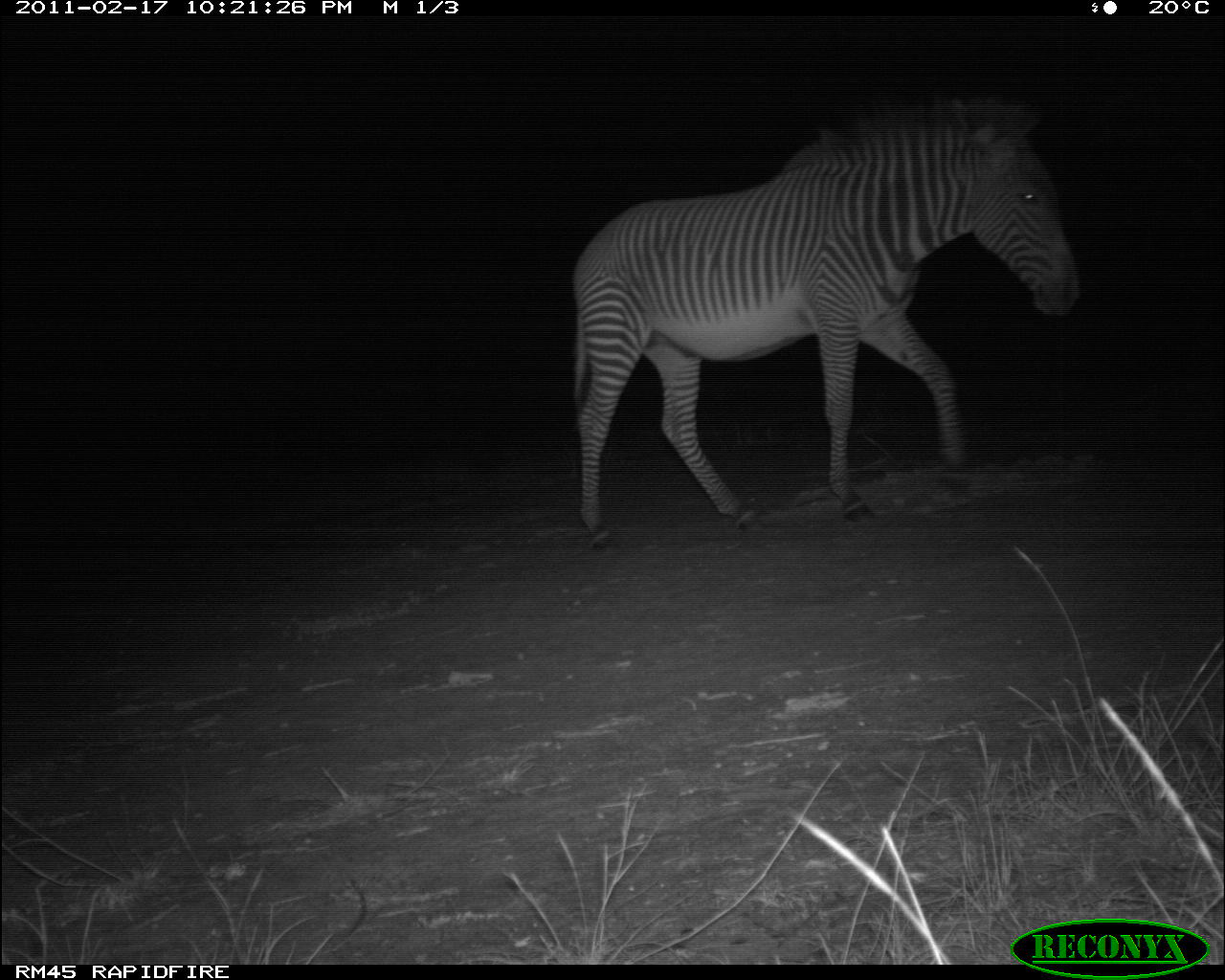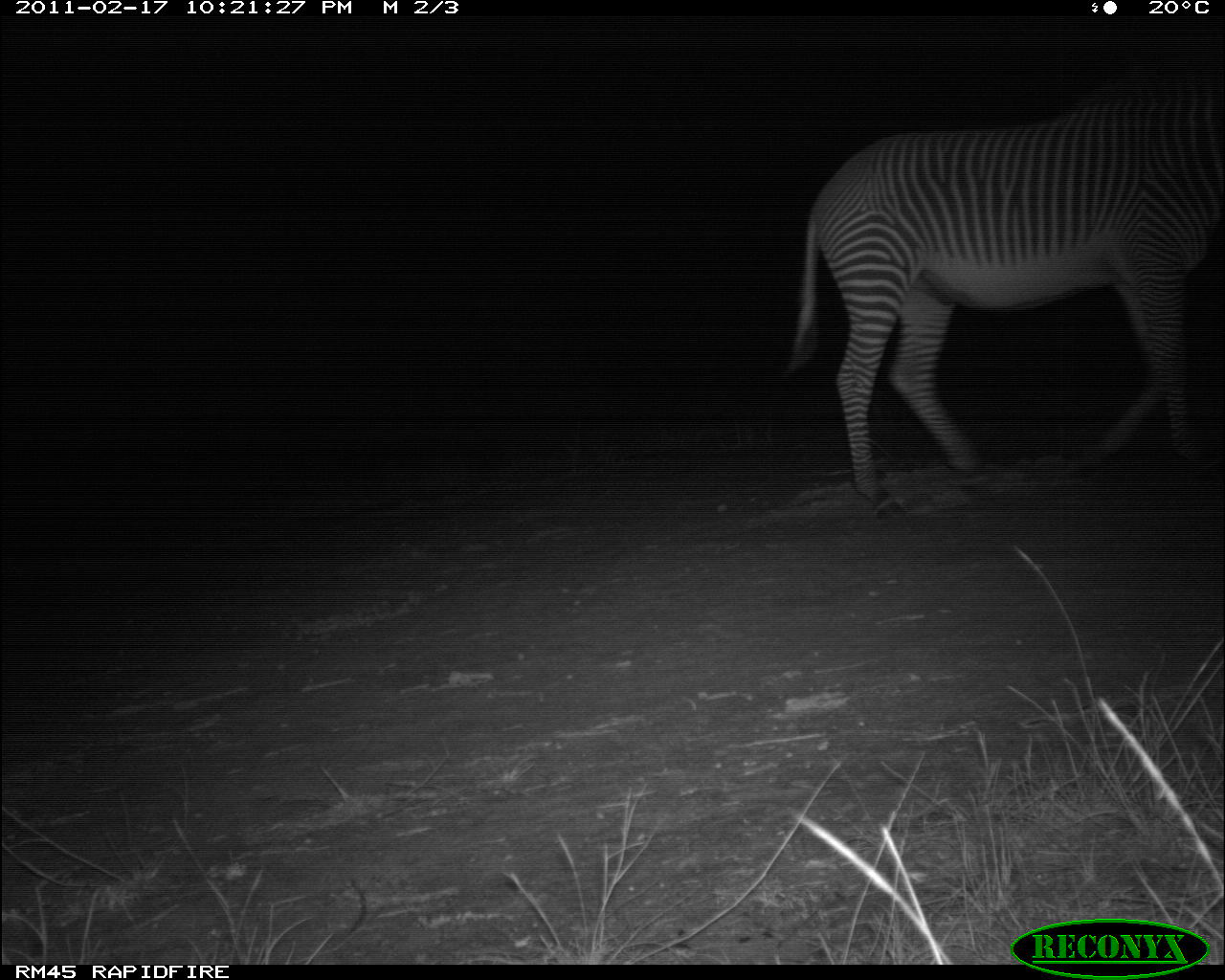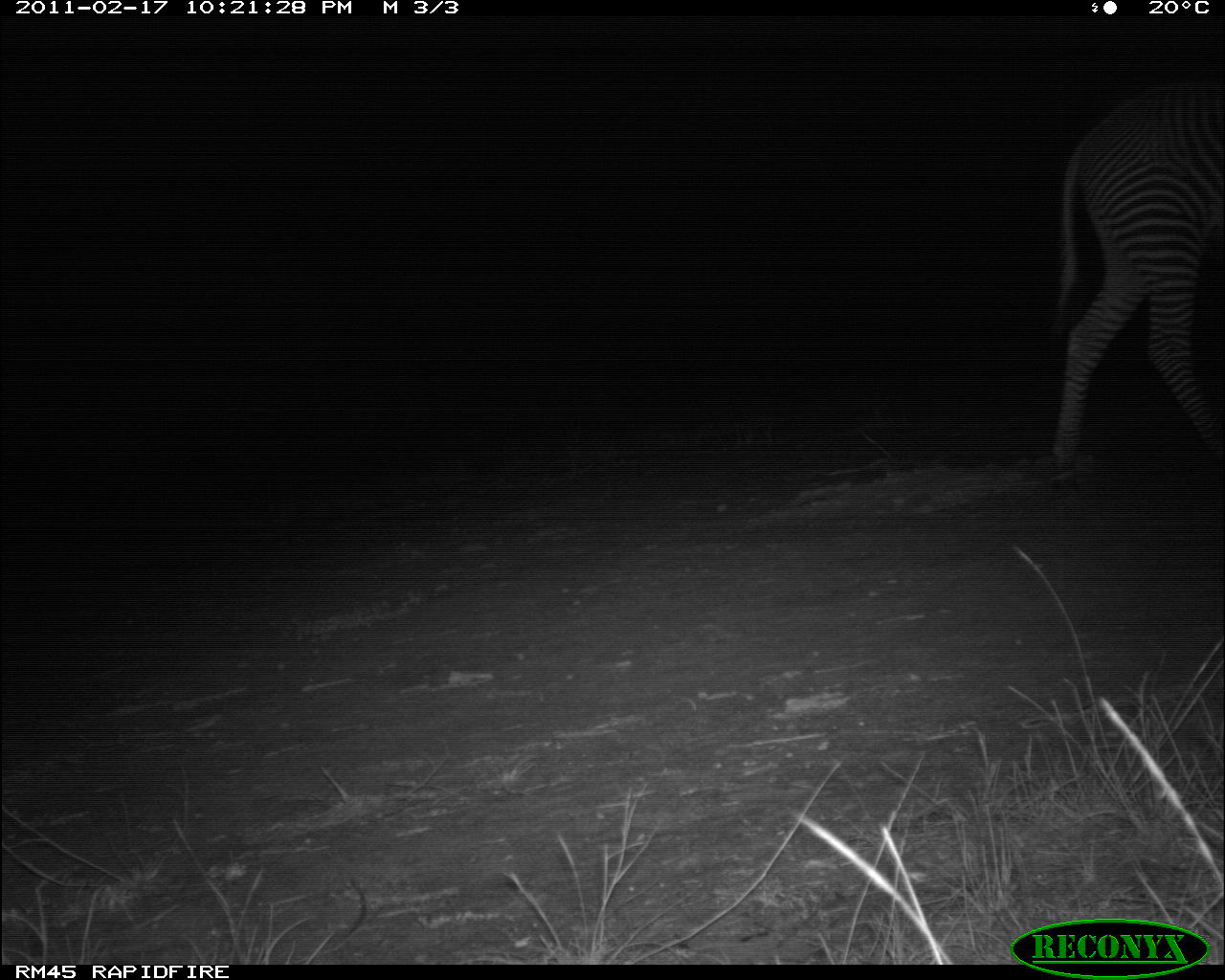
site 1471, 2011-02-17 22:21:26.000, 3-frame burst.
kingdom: Animalia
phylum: Chordata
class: Mammalia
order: Perissodactyla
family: Equidae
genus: Equus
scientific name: Equus grevyi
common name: grévy's zebra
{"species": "Equus grevyi (grévy's zebra)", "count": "1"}